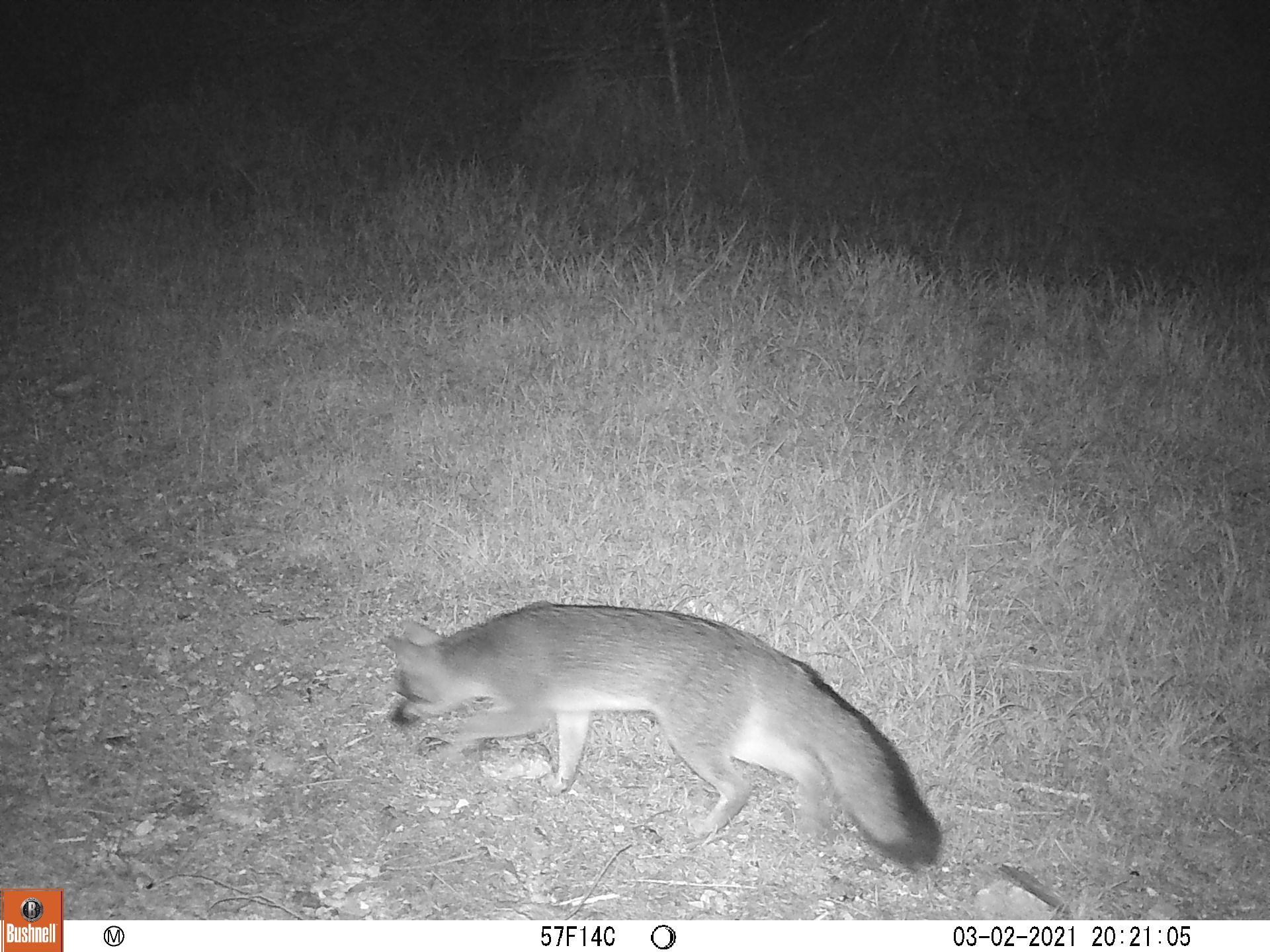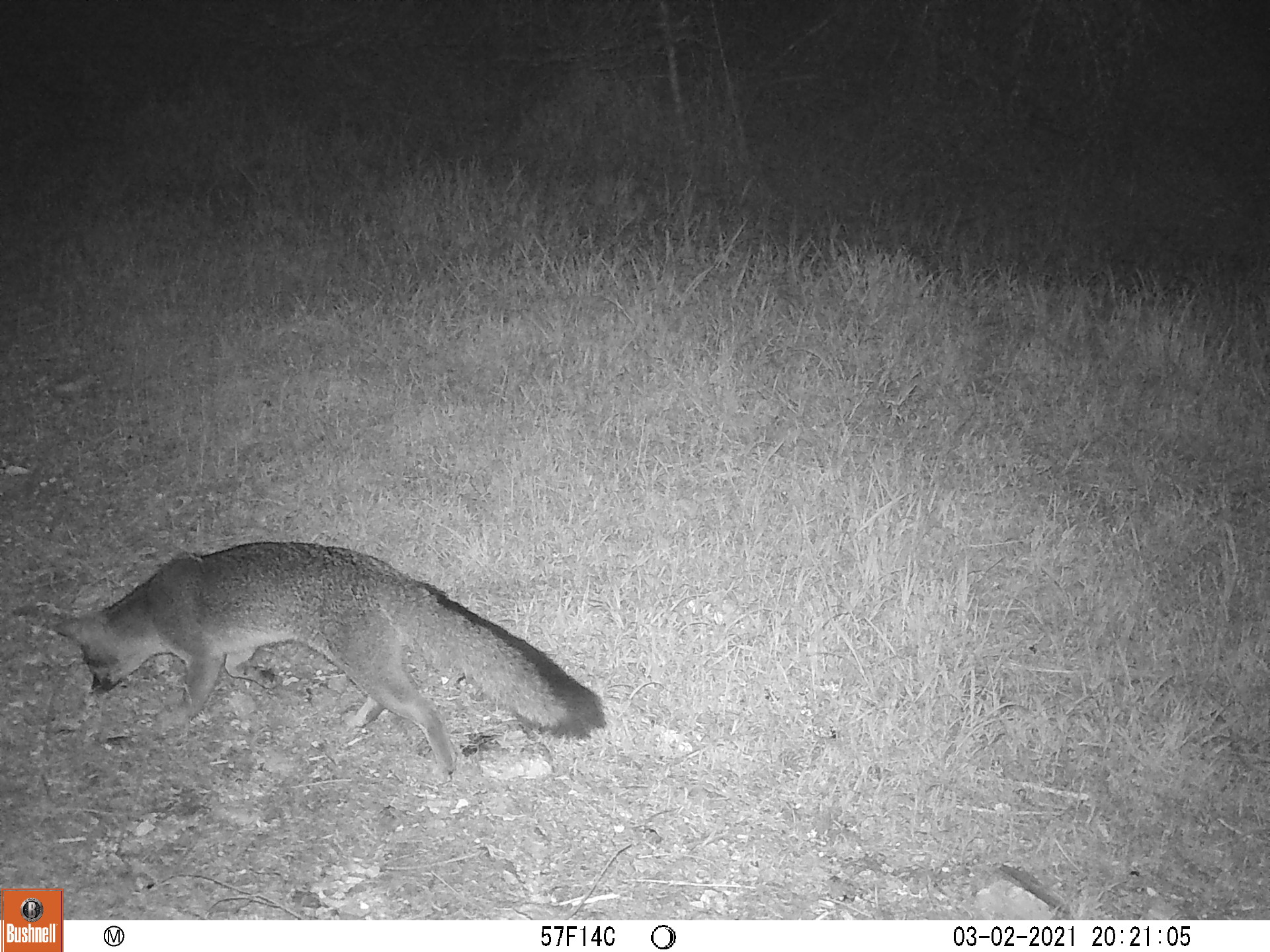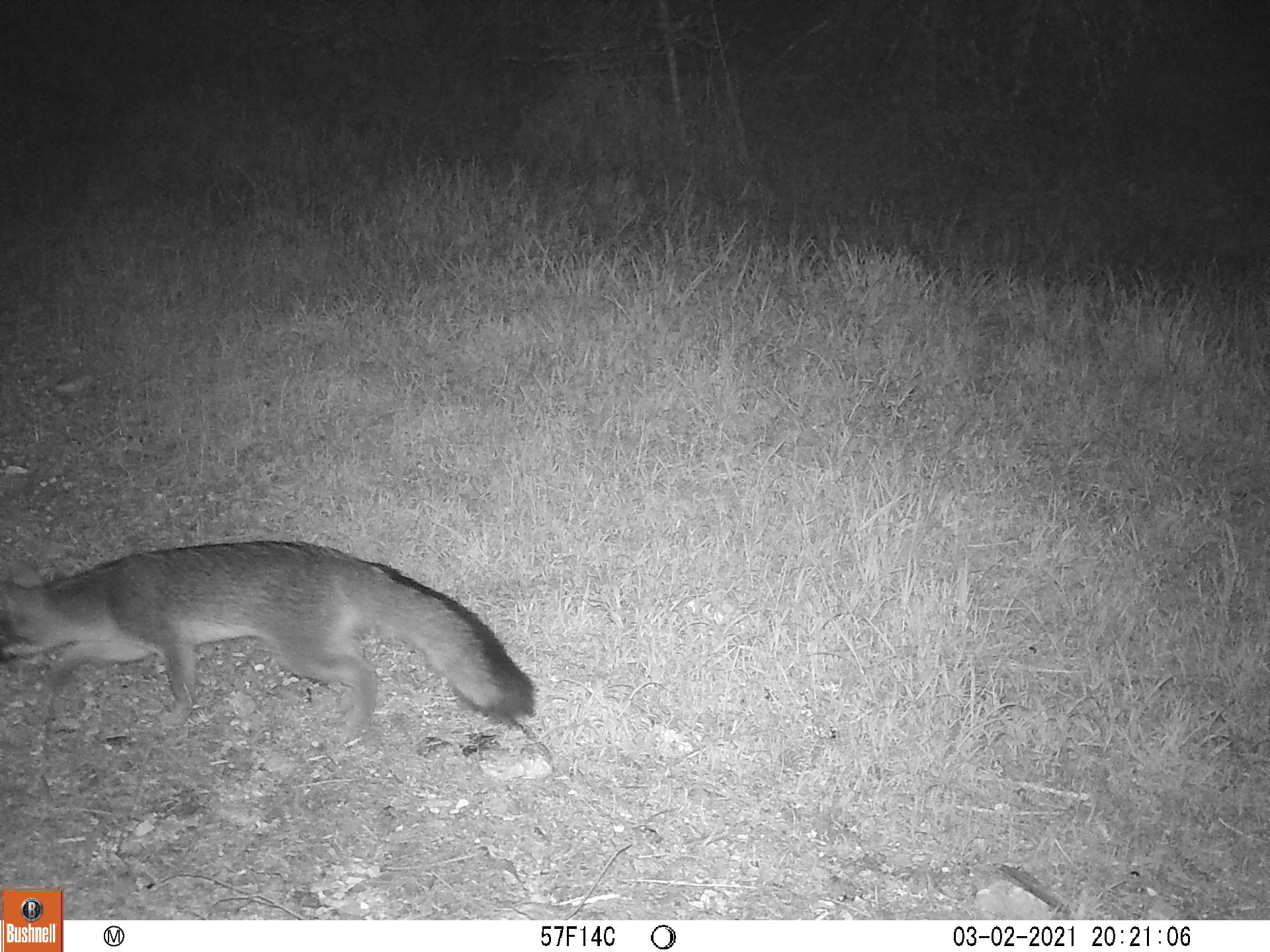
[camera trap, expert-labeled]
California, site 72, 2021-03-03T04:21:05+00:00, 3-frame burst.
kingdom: Animalia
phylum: Chordata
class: Mammalia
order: Carnivora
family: Canidae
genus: Urocyon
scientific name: Urocyon cinereoargenteus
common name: gray fox